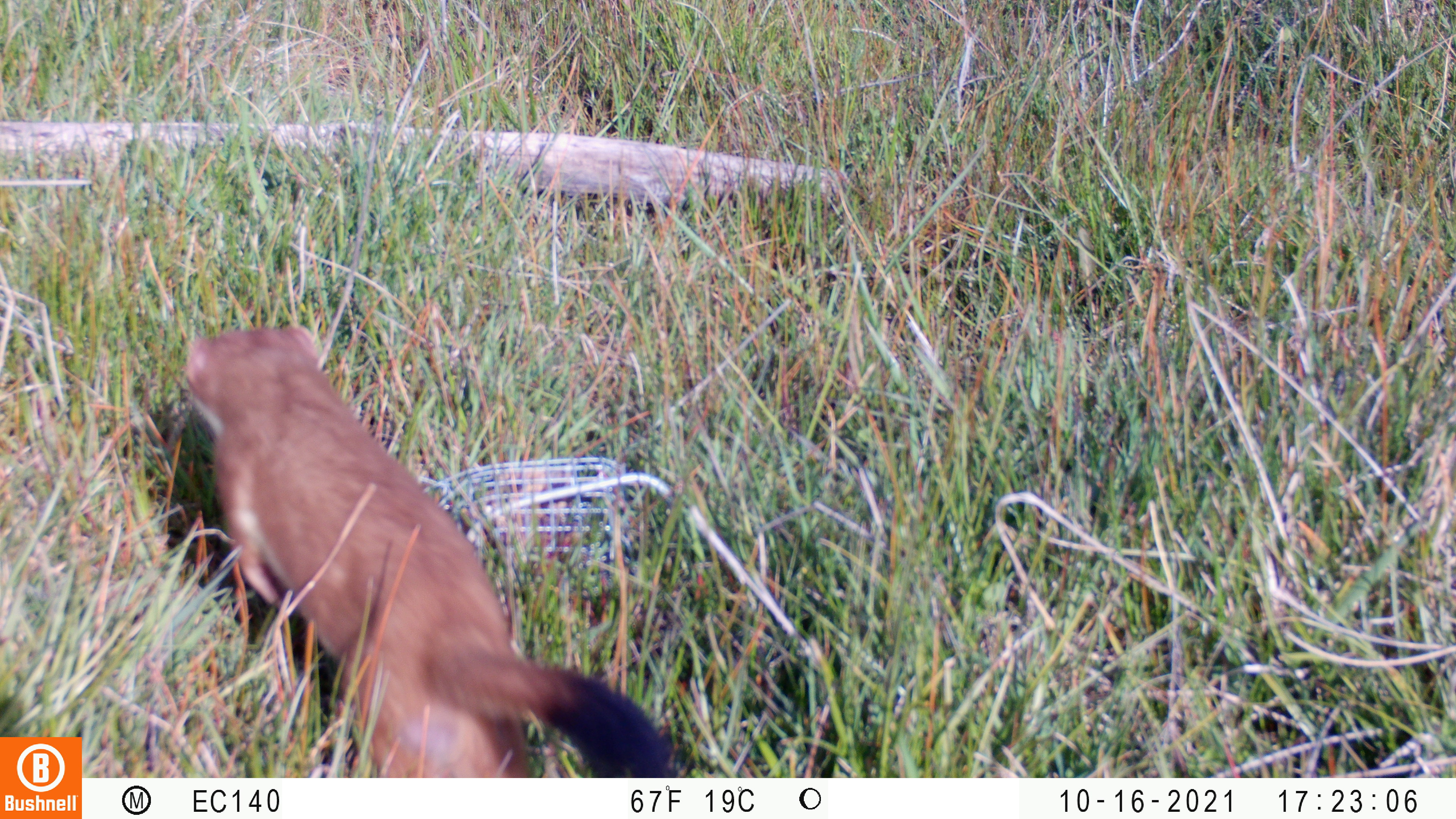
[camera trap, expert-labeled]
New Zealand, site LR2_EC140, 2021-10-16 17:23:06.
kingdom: Animalia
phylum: Chordata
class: Mammalia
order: Carnivora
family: Mustelidae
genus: Mustela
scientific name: Mustela erminea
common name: stoat